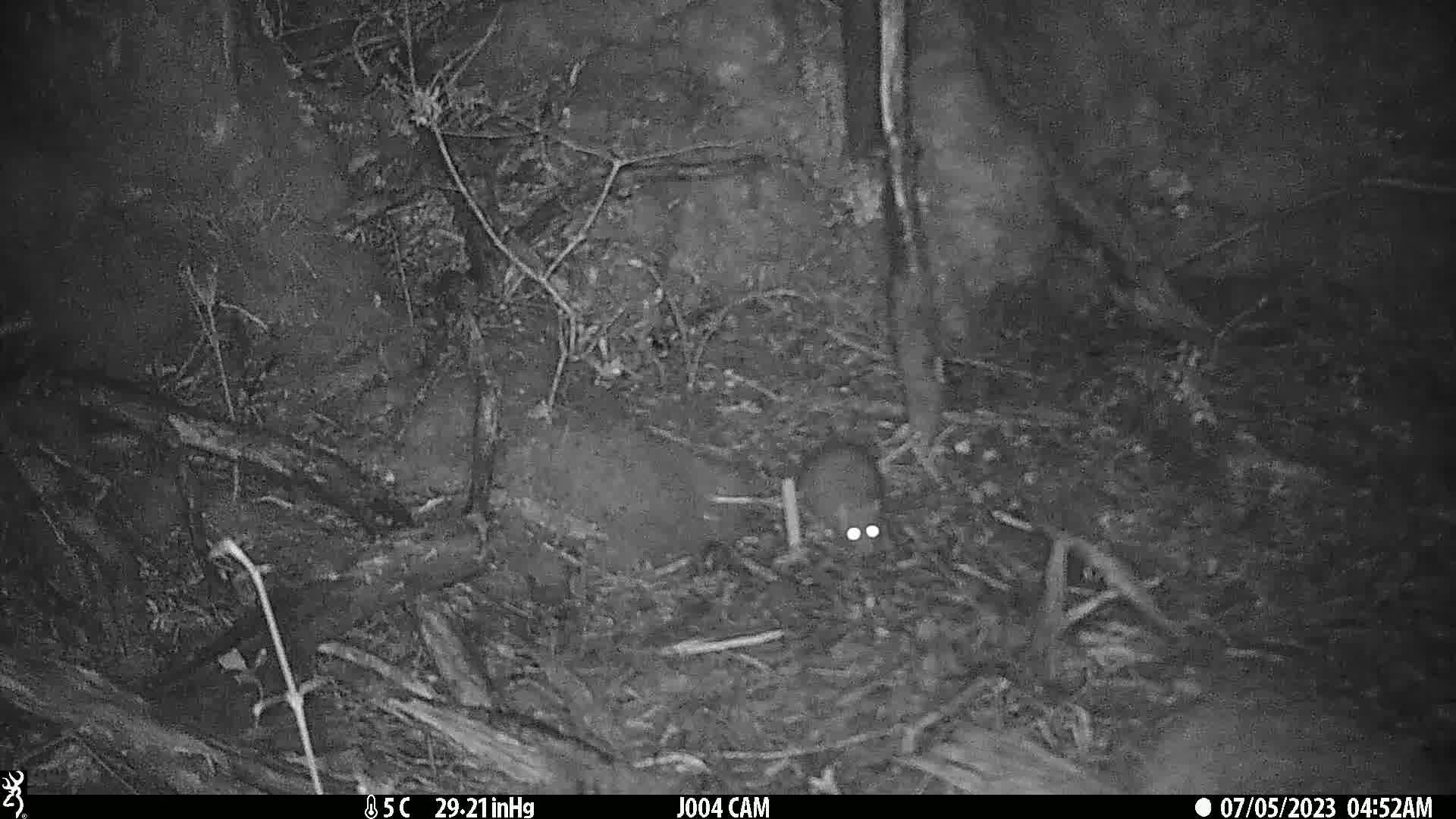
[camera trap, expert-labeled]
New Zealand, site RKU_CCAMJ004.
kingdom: Animalia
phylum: Chordata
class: Mammalia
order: Rodentia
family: Muridae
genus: Rattus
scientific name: Rattus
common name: rat